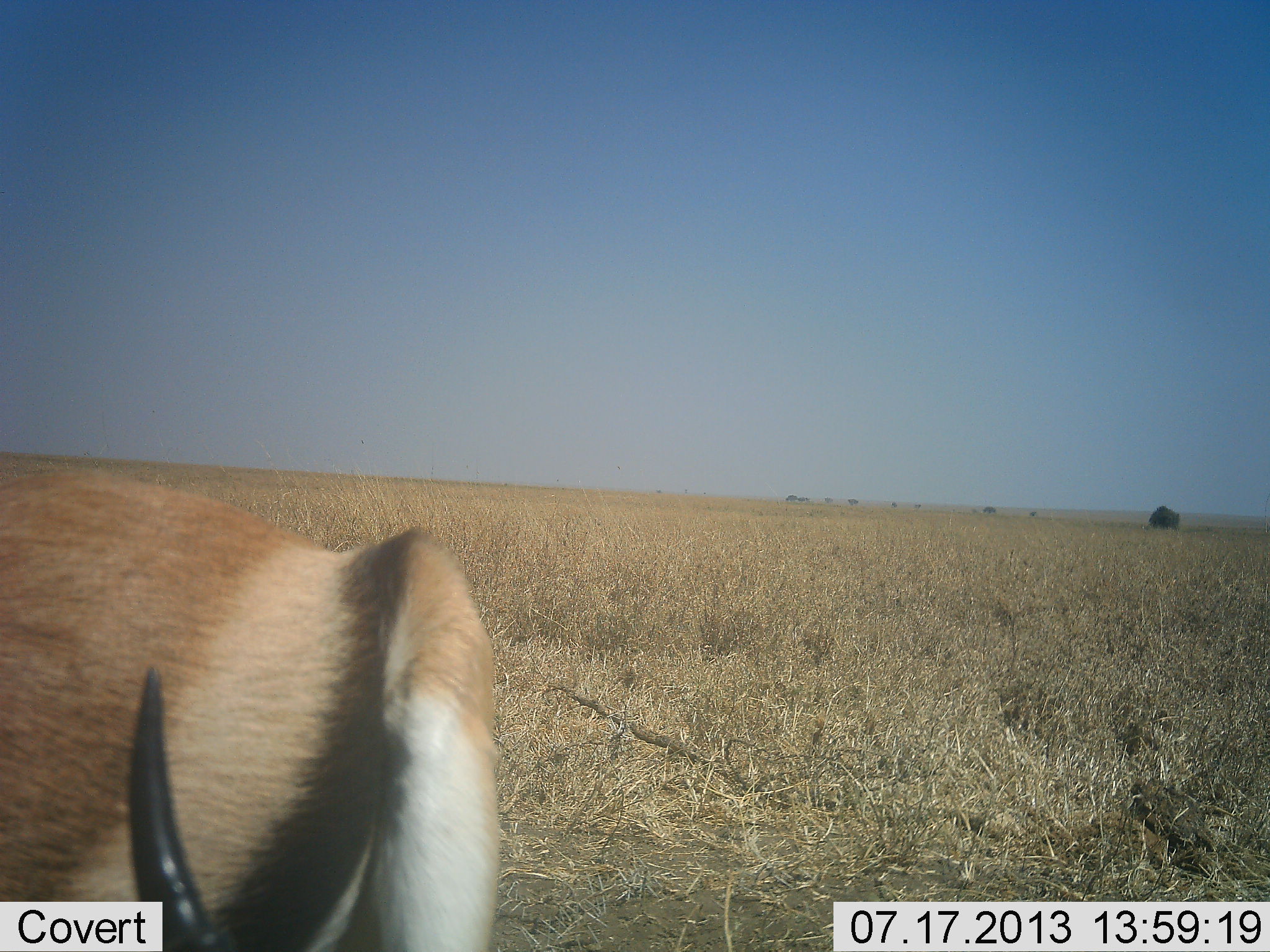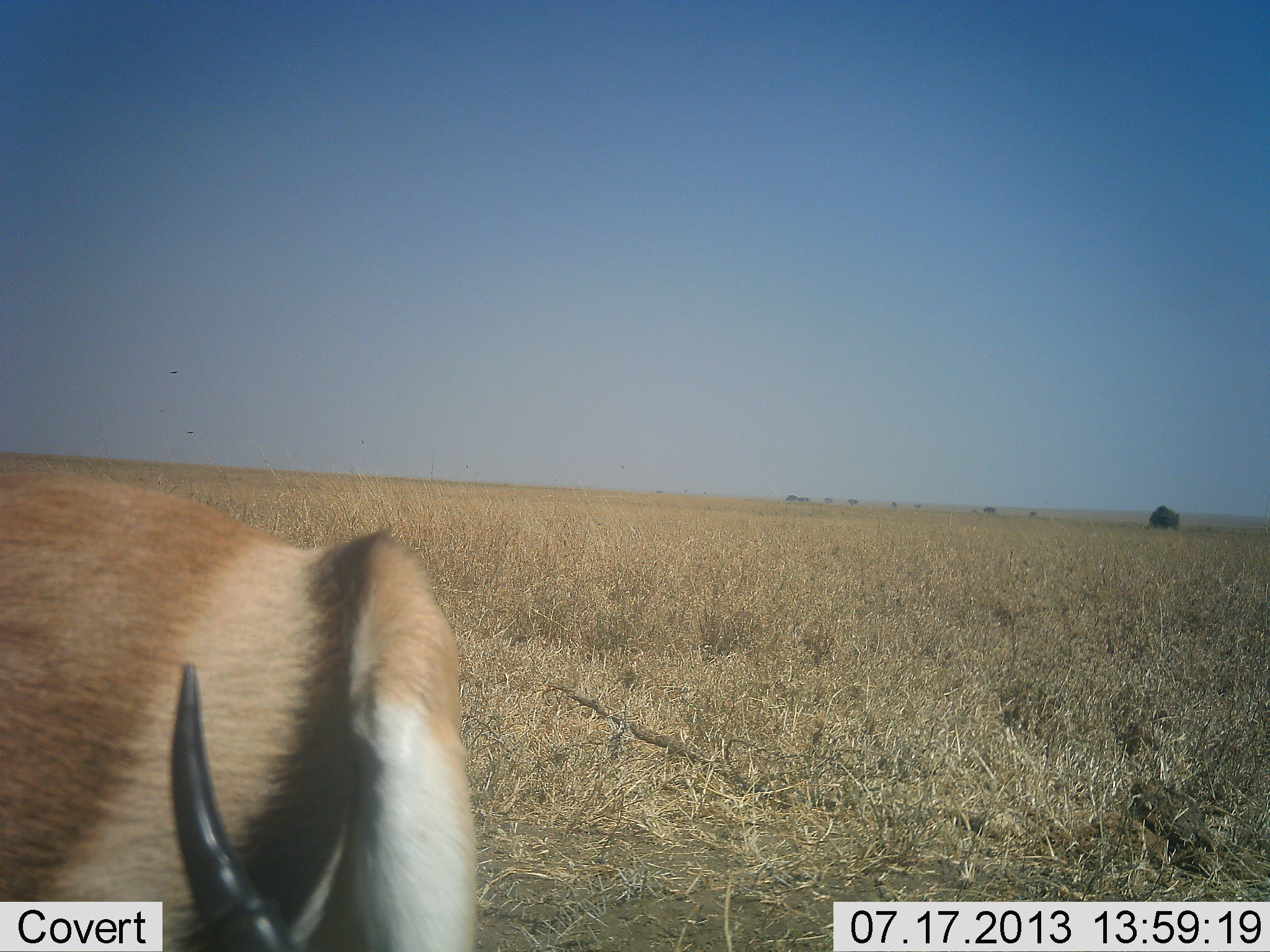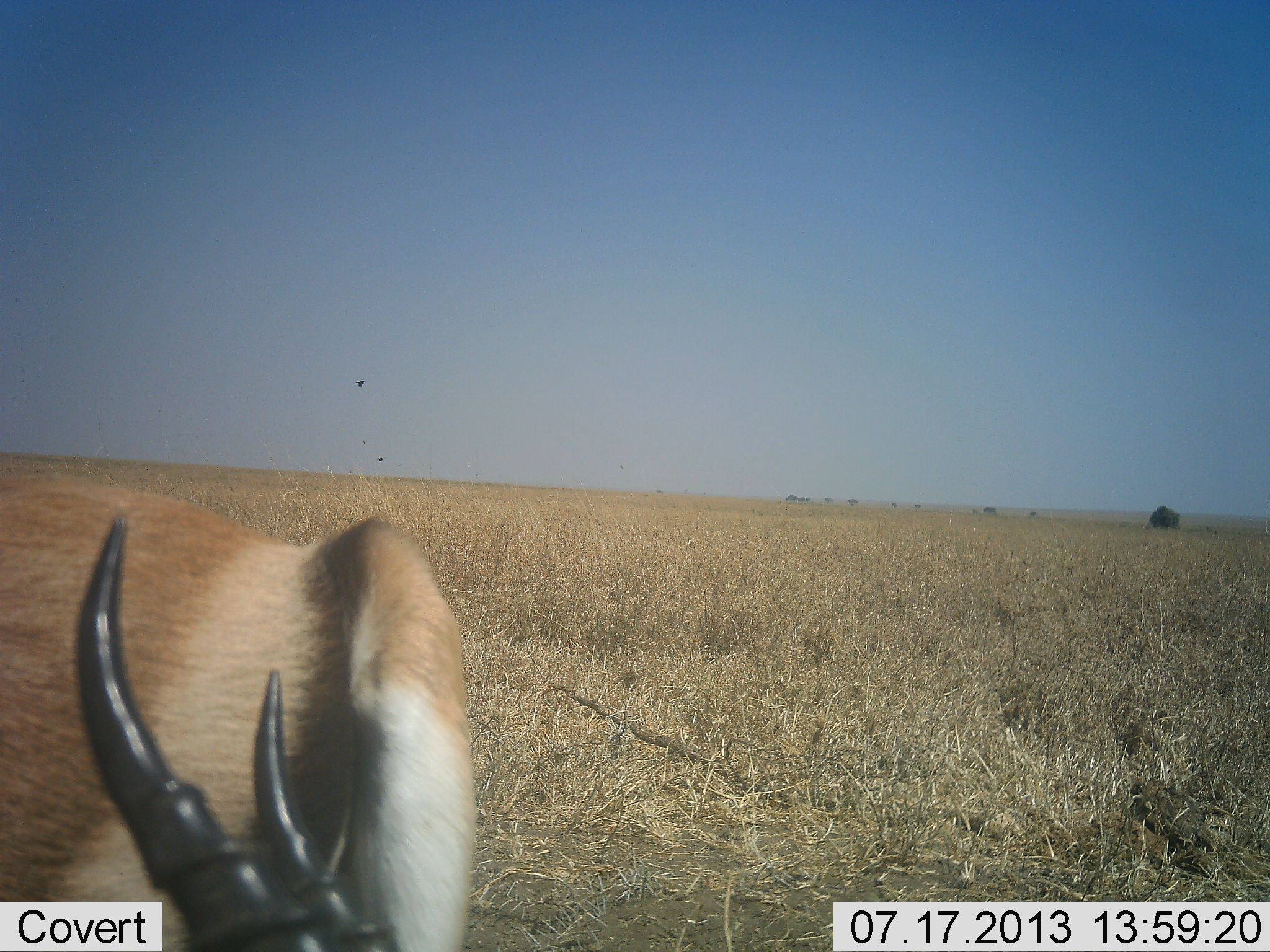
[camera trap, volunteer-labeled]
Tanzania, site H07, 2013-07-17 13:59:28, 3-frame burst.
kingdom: Animalia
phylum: Chordata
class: Mammalia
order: Artiodactyla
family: Bovidae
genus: Eudorcas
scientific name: Eudorcas thomsonii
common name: thomson's gazelle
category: gazellethomsons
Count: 1.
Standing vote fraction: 76%.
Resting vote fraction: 6%.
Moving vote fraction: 0%.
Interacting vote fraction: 6%.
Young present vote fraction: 0%.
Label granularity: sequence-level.